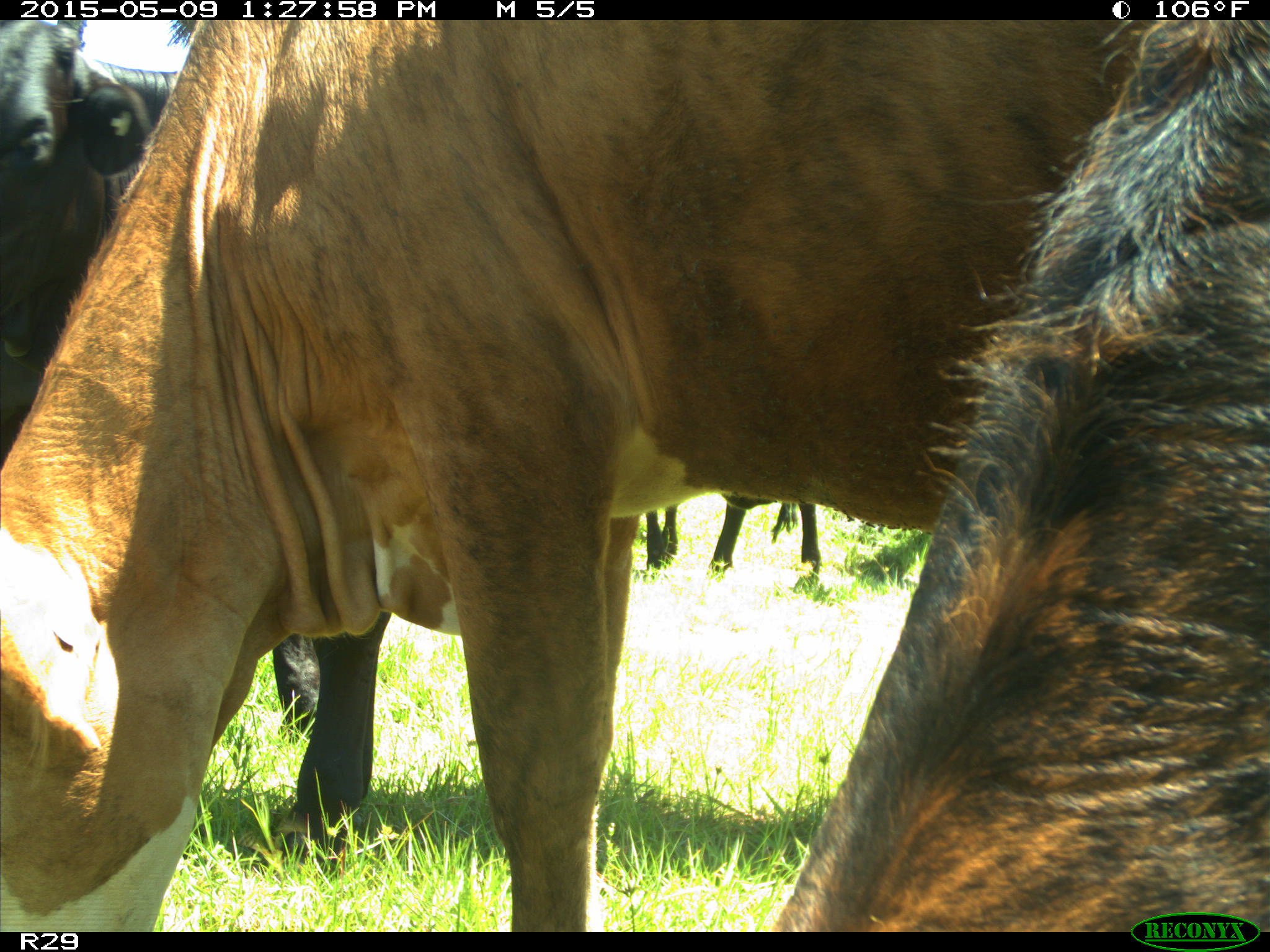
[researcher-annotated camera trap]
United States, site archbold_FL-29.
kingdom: Animalia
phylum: Chordata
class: Mammalia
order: Artiodactyla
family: Bovidae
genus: Bos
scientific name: Bos taurus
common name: domestic cow